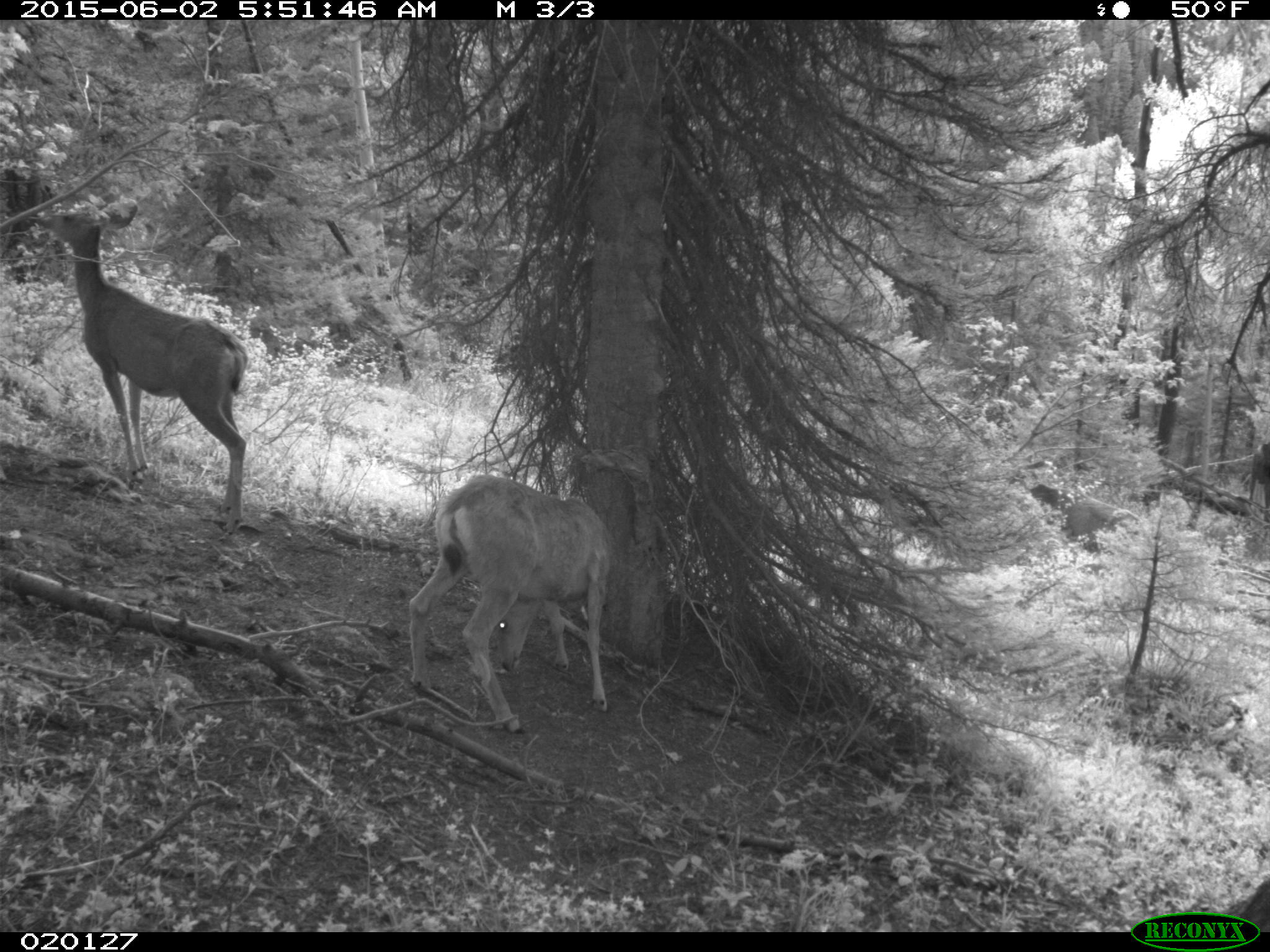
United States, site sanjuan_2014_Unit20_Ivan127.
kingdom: Animalia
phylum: Chordata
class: Mammalia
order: Artiodactyla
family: Cervidae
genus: Odocoileus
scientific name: Odocoileus hemionus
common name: mule deer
Odocoileus hemionus (mule deer).